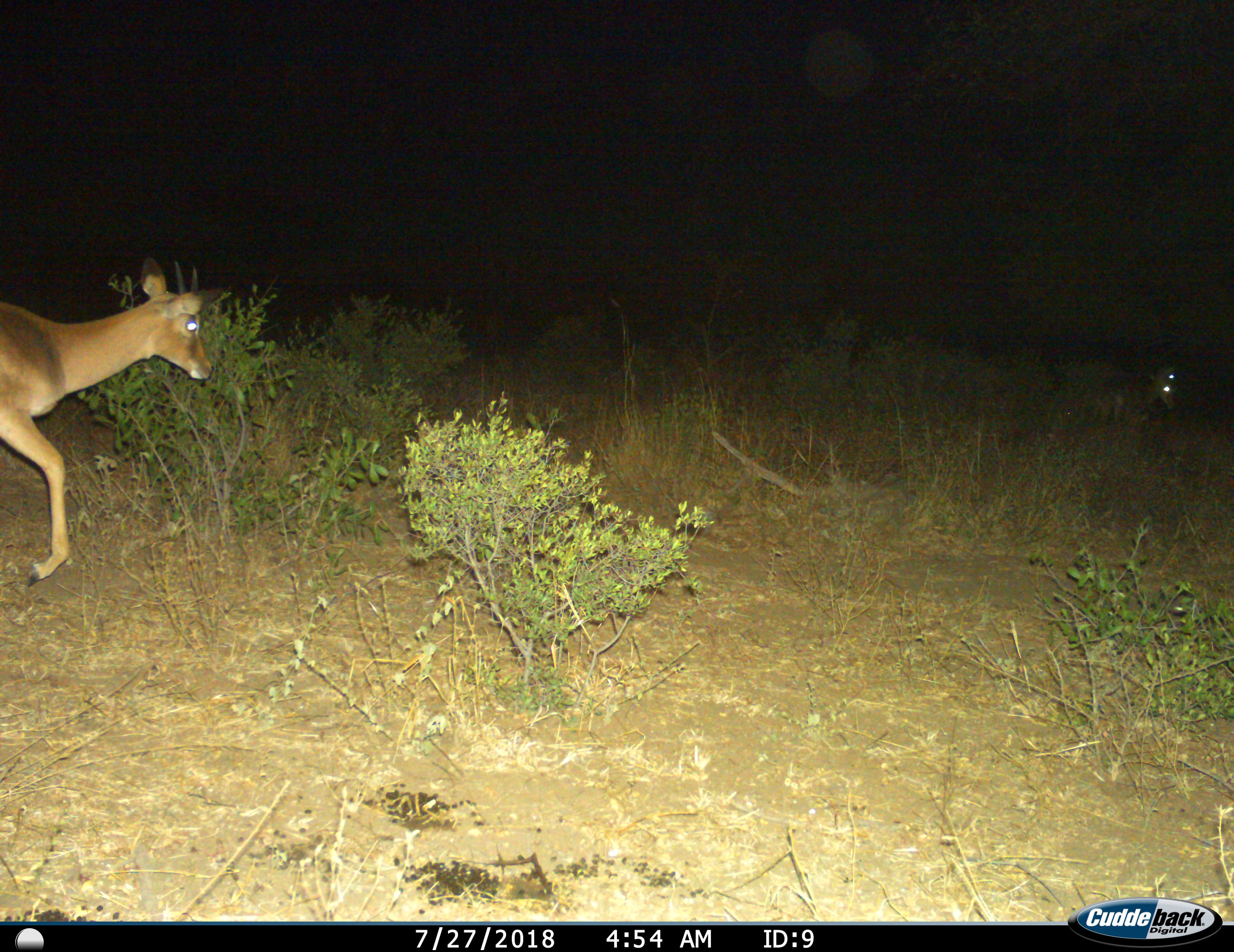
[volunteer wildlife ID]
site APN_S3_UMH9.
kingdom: Animalia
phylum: Chordata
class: Mammalia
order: Artiodactyla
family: Bovidae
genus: Aepyceros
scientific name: Aepyceros melampus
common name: impala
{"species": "impala (Aepyceros melampus)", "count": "1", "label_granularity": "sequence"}